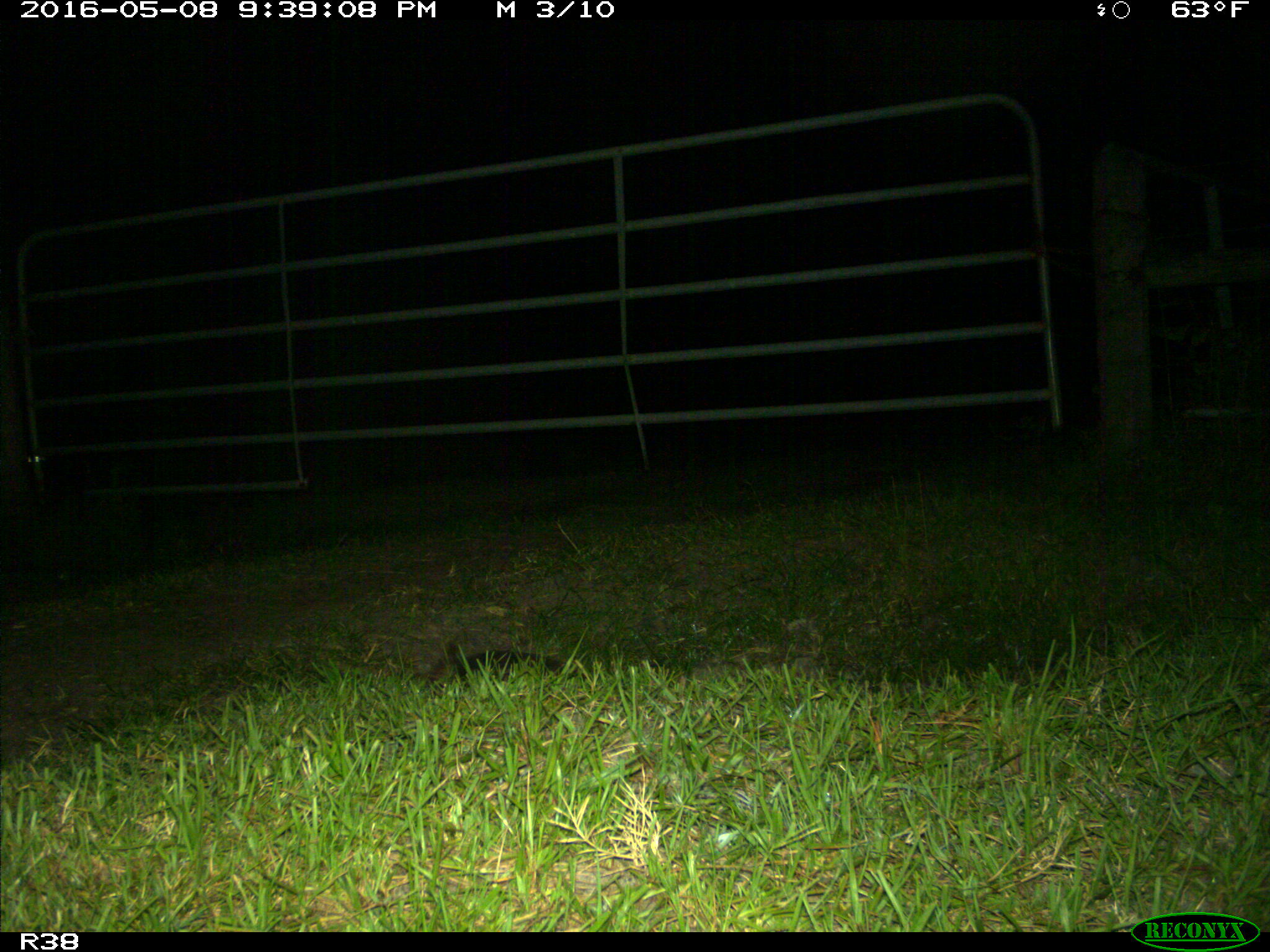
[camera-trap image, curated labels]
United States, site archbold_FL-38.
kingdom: Animalia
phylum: Chordata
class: Mammalia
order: Cingulata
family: Dasypodidae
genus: Dasypus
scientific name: Dasypus novemcinctus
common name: nine-banded armadillo